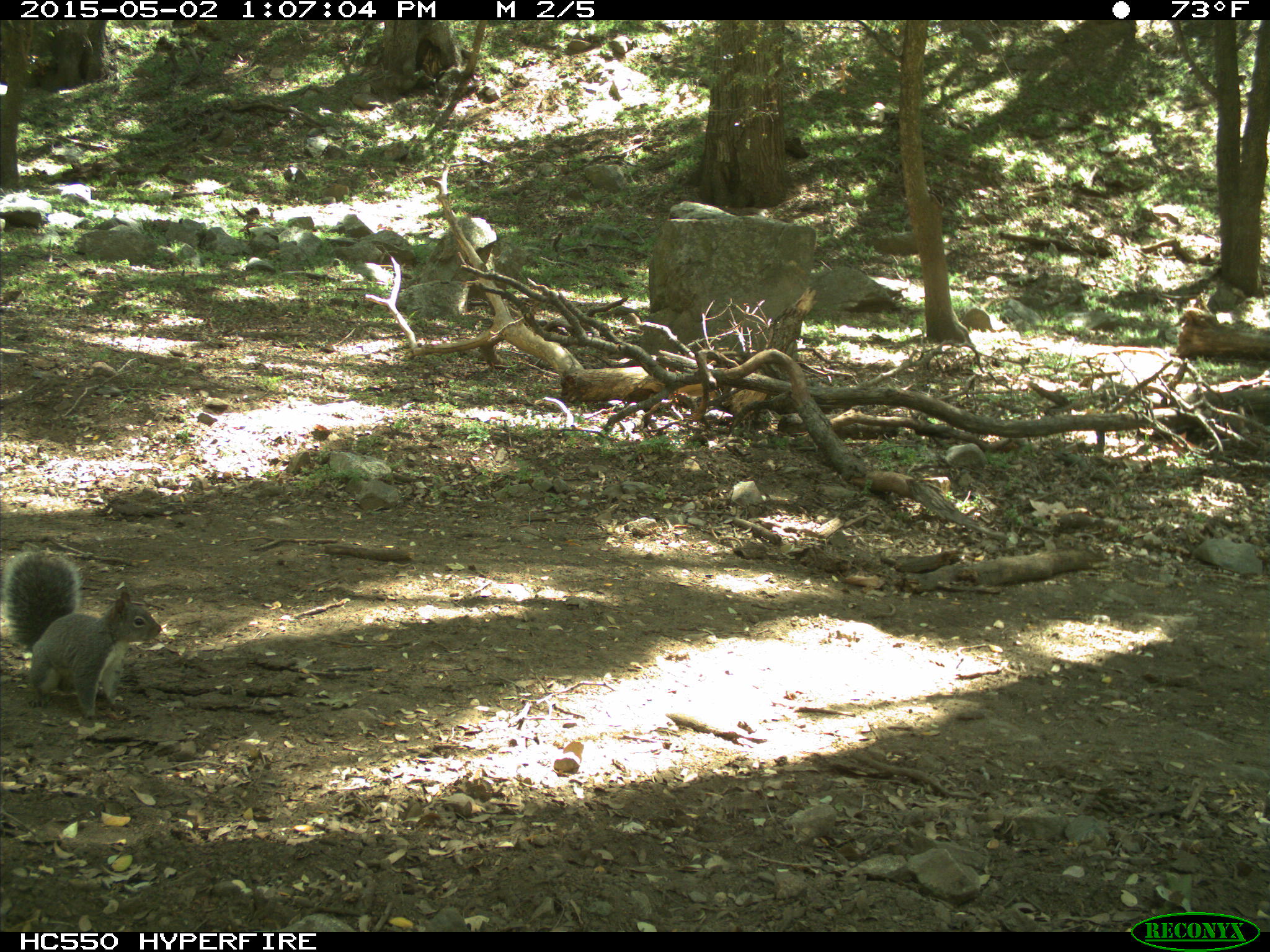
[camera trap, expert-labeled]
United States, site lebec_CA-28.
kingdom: Animalia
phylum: Chordata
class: Mammalia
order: Rodentia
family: Sciuridae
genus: Sciurus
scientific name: Sciurus carolinensis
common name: eastern gray squirrel